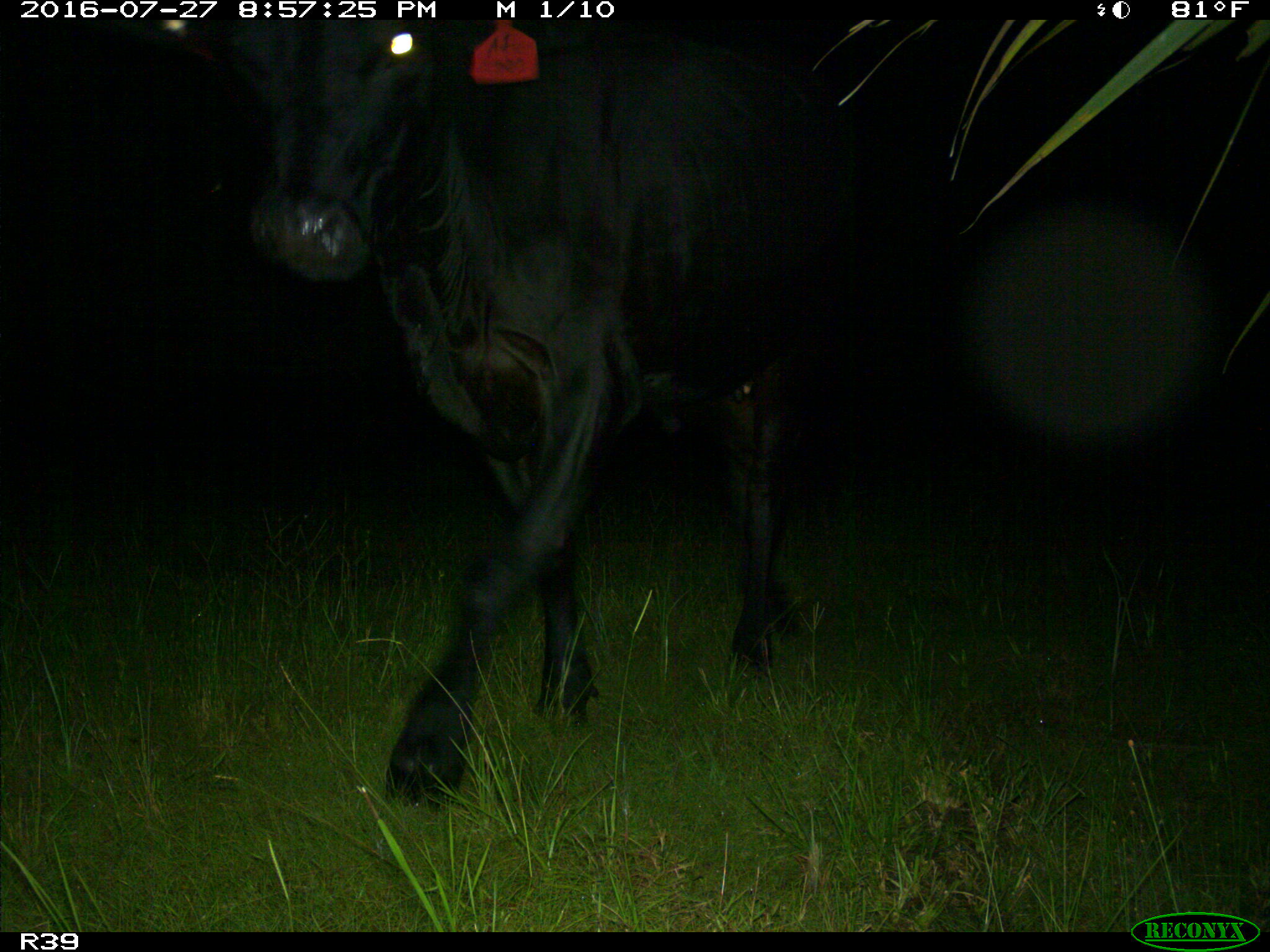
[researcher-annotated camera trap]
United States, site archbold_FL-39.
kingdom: Animalia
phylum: Chordata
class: Mammalia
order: Artiodactyla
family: Bovidae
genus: Bos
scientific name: Bos taurus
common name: domestic cow